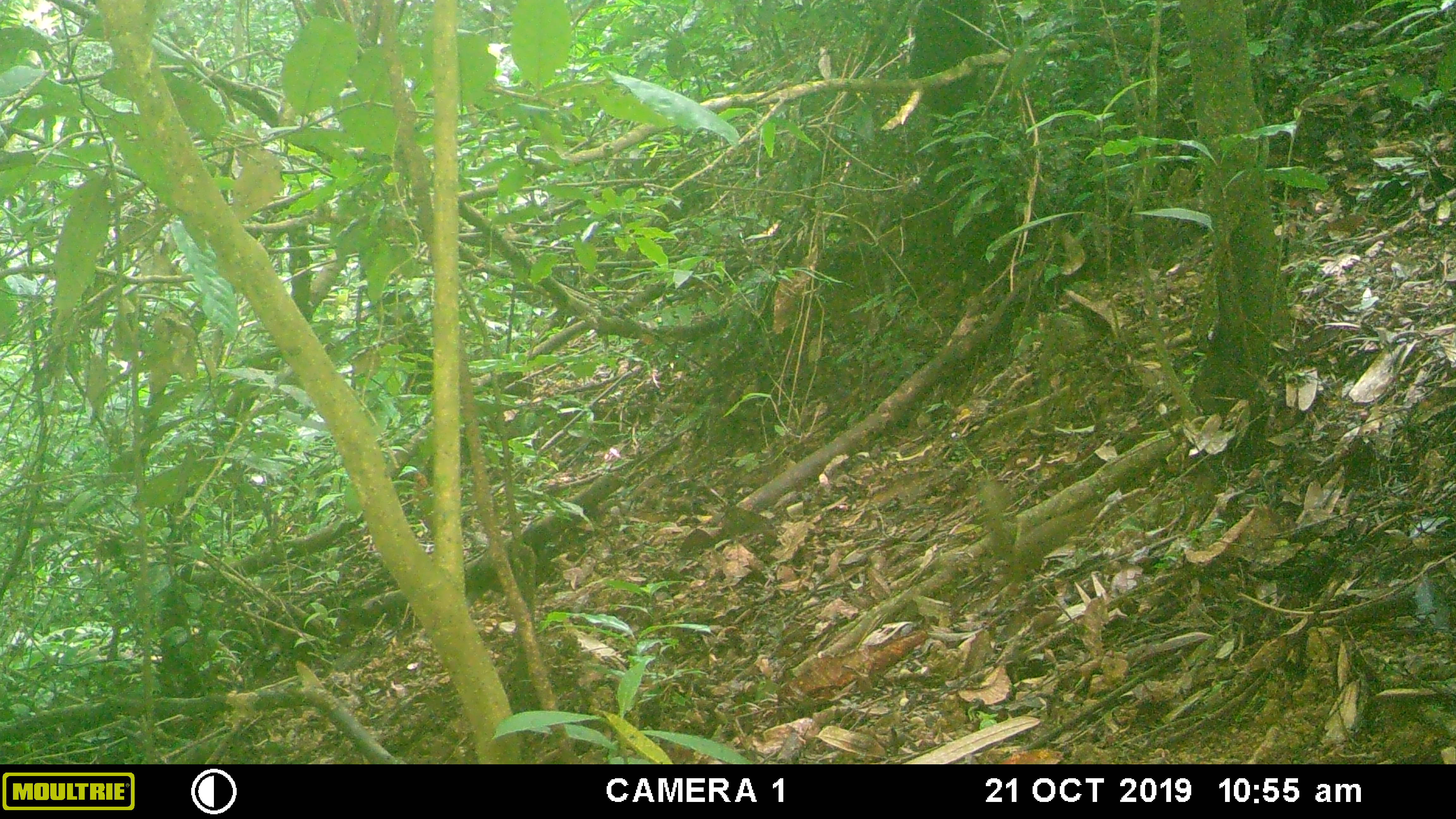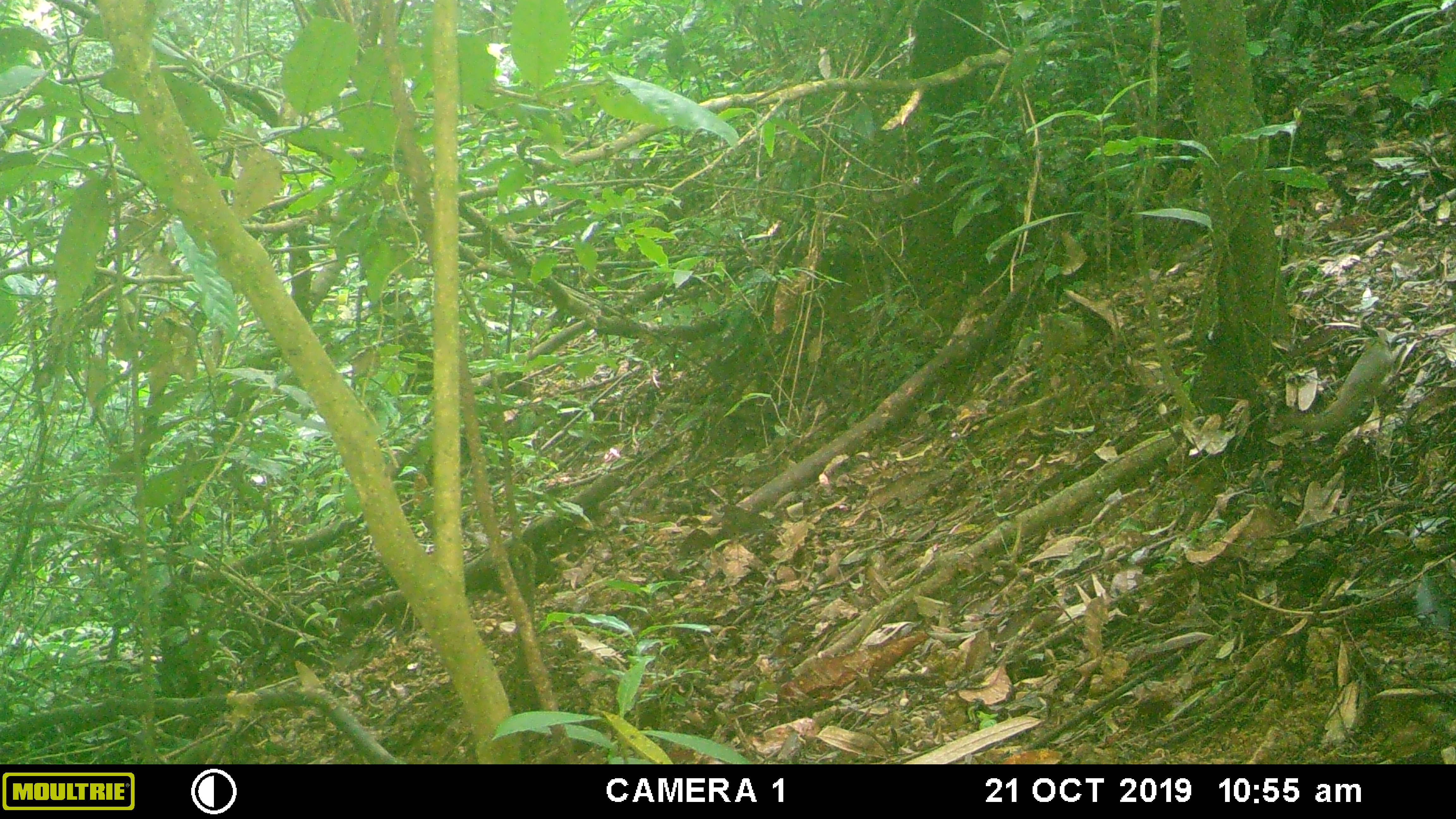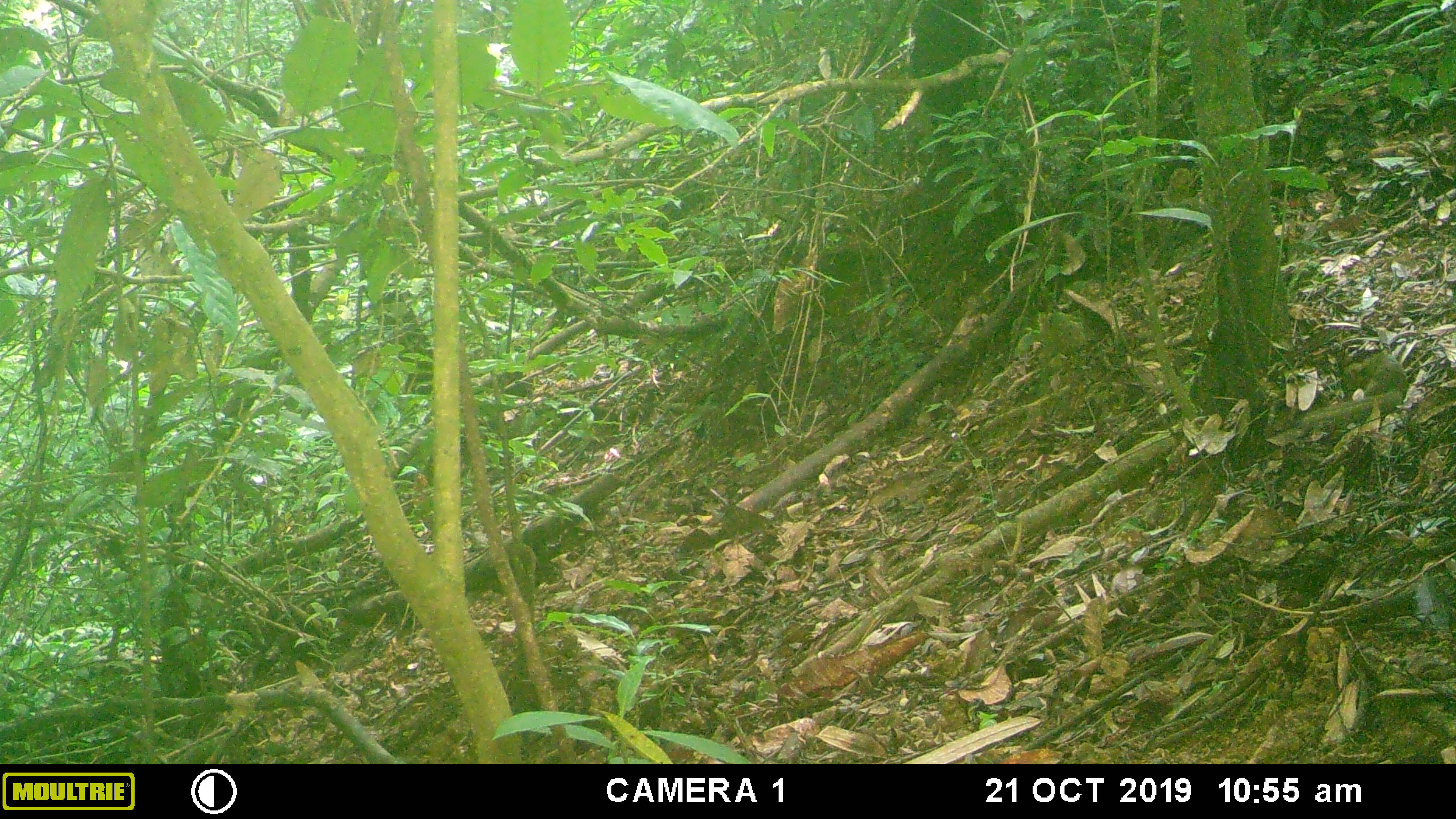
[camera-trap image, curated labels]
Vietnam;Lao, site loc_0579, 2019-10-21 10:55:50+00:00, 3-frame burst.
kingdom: Animalia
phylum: Chordata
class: Mammalia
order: Scandentia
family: Tupaiidae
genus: Tupaia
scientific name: Tupaia belangeri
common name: northern treeshrew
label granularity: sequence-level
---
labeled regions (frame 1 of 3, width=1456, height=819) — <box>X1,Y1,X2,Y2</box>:
northern treeshrew: <box>974,473,1105,589</box>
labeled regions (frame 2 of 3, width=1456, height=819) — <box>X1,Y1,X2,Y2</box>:
northern treeshrew: <box>1274,327,1394,434</box>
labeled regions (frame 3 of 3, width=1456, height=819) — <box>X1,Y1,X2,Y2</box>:
northern treeshrew: <box>1299,351,1409,433</box>